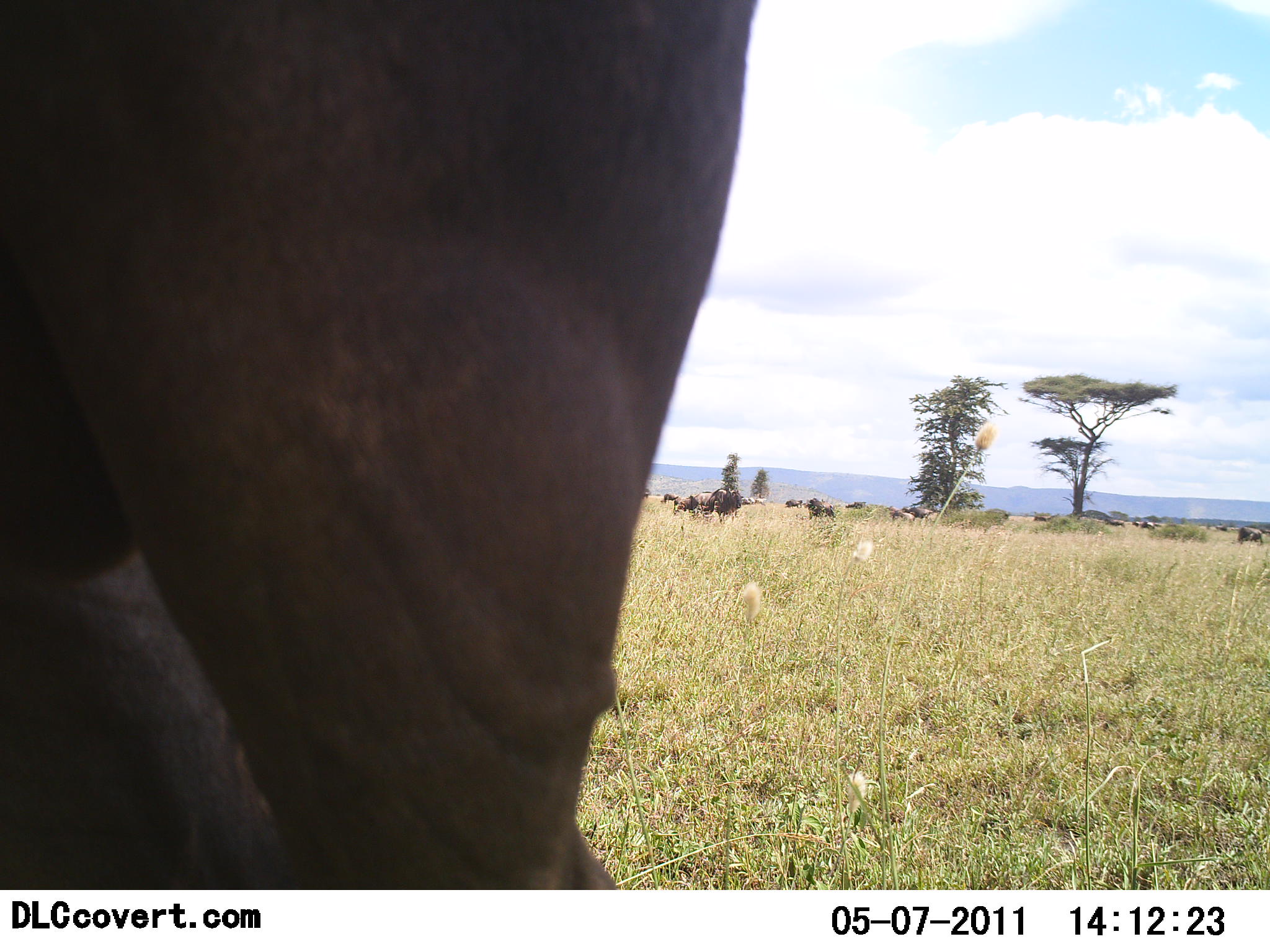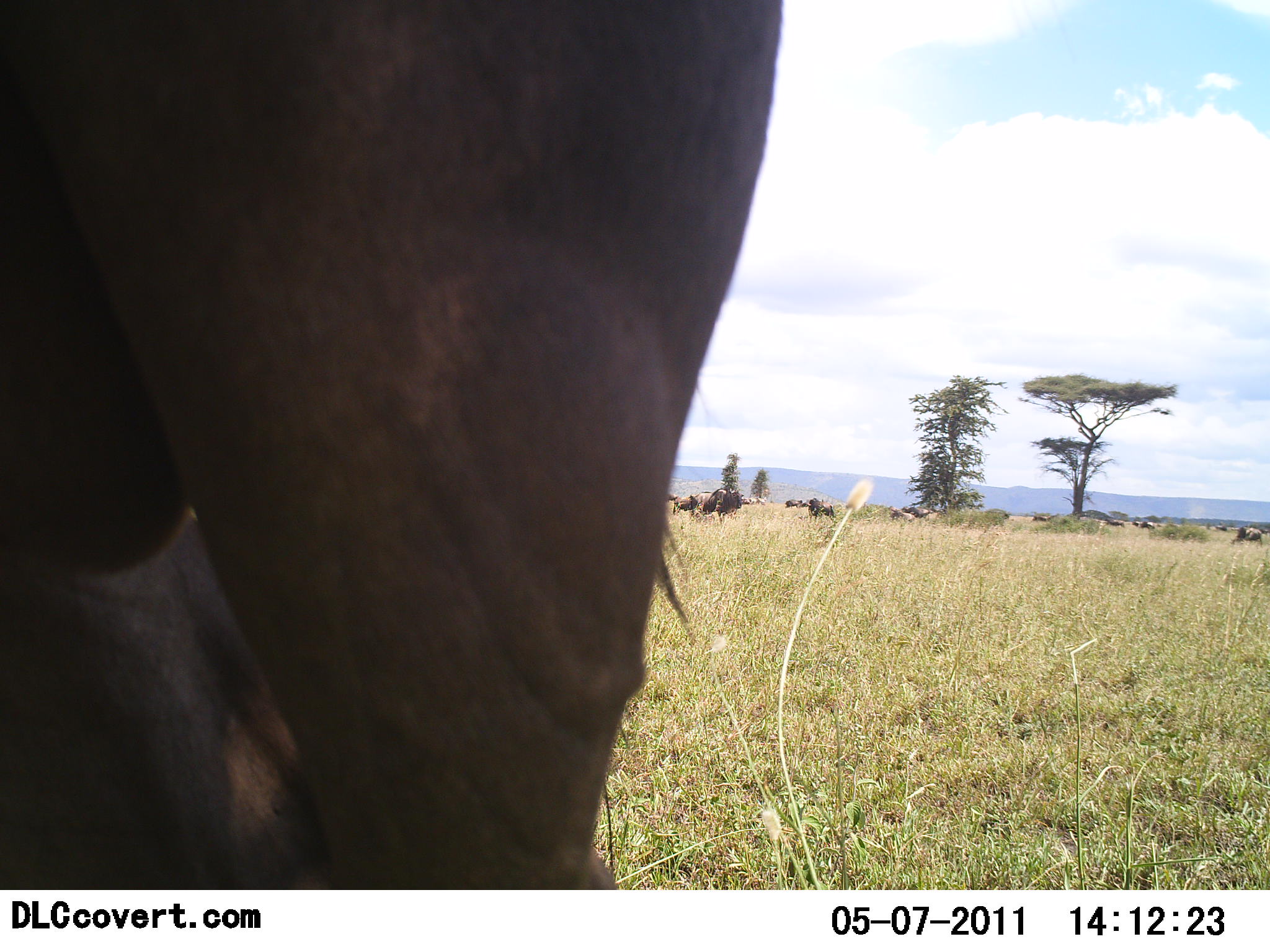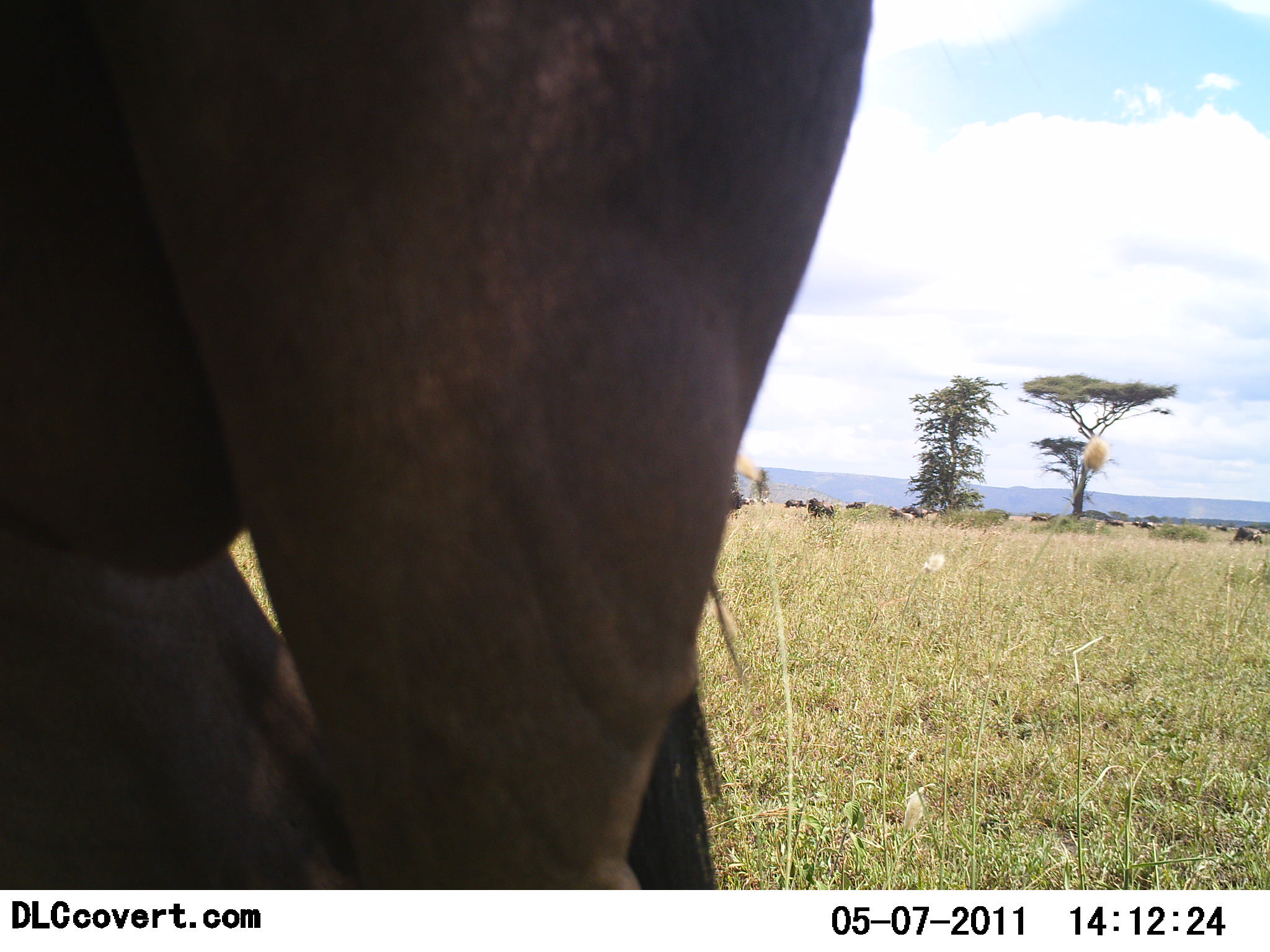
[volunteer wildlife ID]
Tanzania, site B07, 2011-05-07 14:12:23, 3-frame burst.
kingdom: Animalia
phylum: Chordata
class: Mammalia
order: Artiodactyla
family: Bovidae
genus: Connochaetes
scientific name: Connochaetes taurinus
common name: blue wildebeest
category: wildebeest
Wildebeest (blue wildebeest) (Connochaetes taurinus), count 11-50. Behavior (volunteer vote fractions): standing 71%, resting 14%, moving 29%, interacting 14%. Young present (vote fraction): 0%. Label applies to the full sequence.